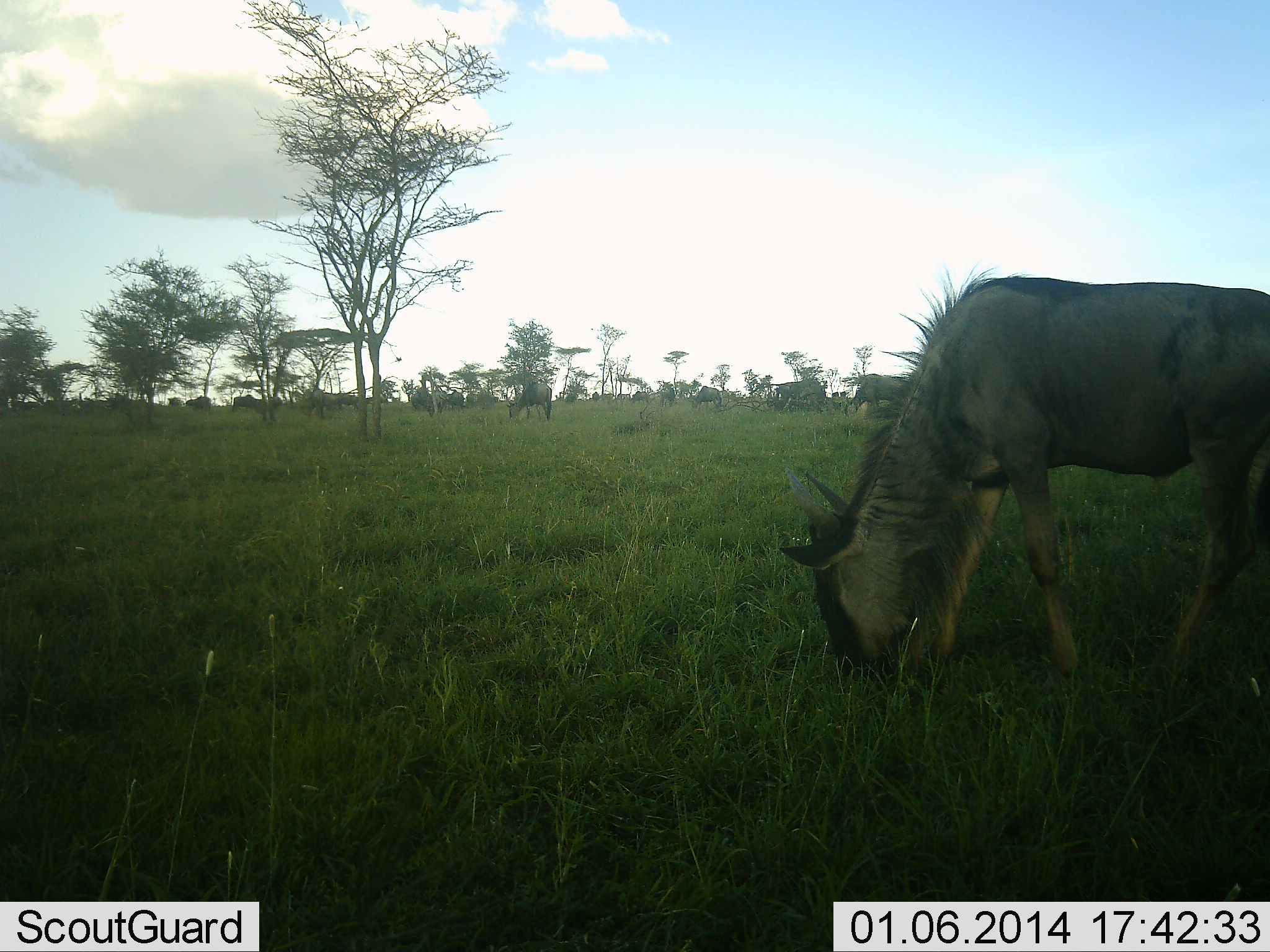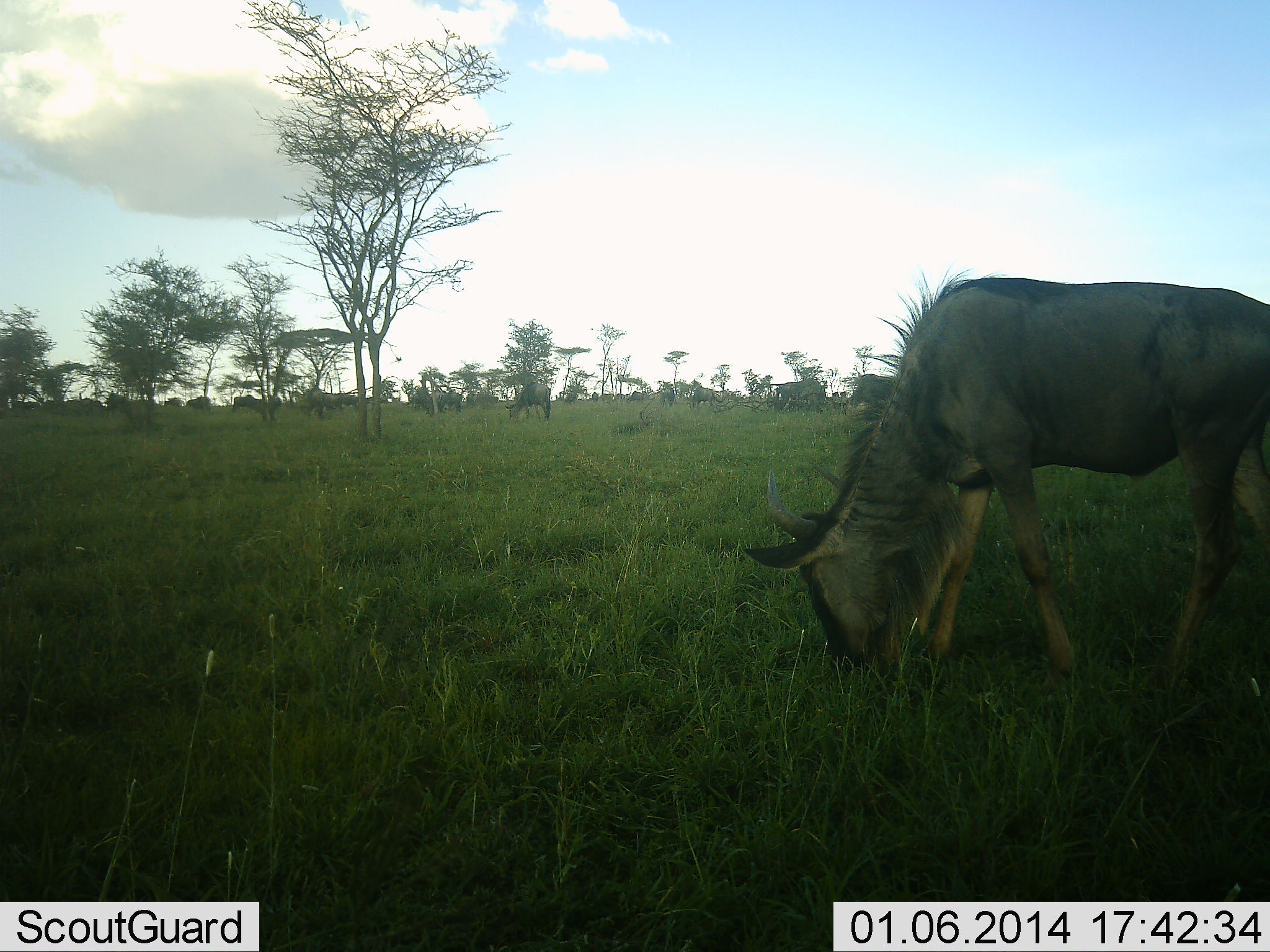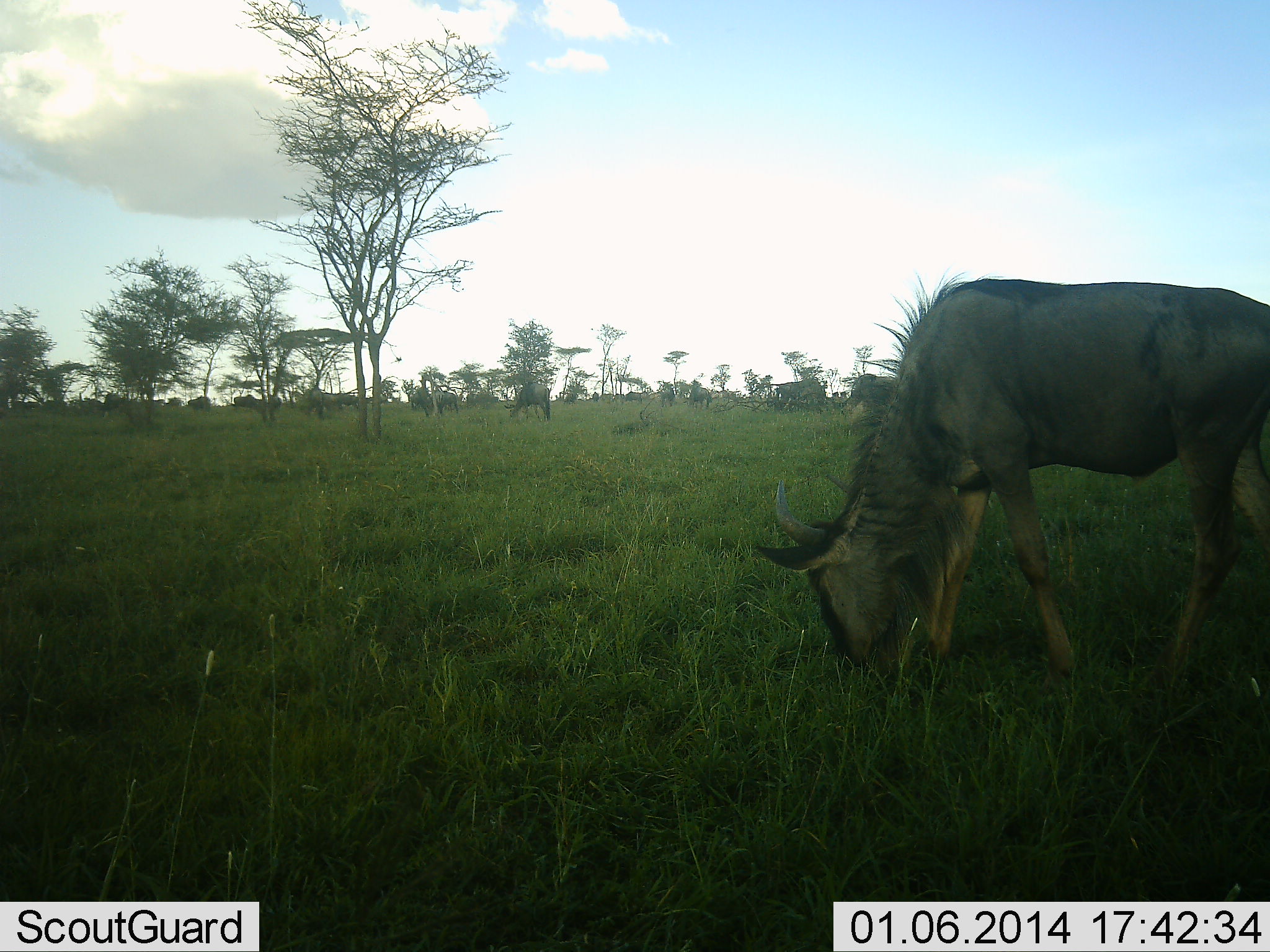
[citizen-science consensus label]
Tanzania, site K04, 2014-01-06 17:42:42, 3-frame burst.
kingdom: Animalia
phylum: Chordata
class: Mammalia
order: Artiodactyla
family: Bovidae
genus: Connochaetes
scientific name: Connochaetes taurinus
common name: blue wildebeest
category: wildebeest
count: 11-50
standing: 50%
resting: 0%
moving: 10%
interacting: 0%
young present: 0%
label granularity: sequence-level